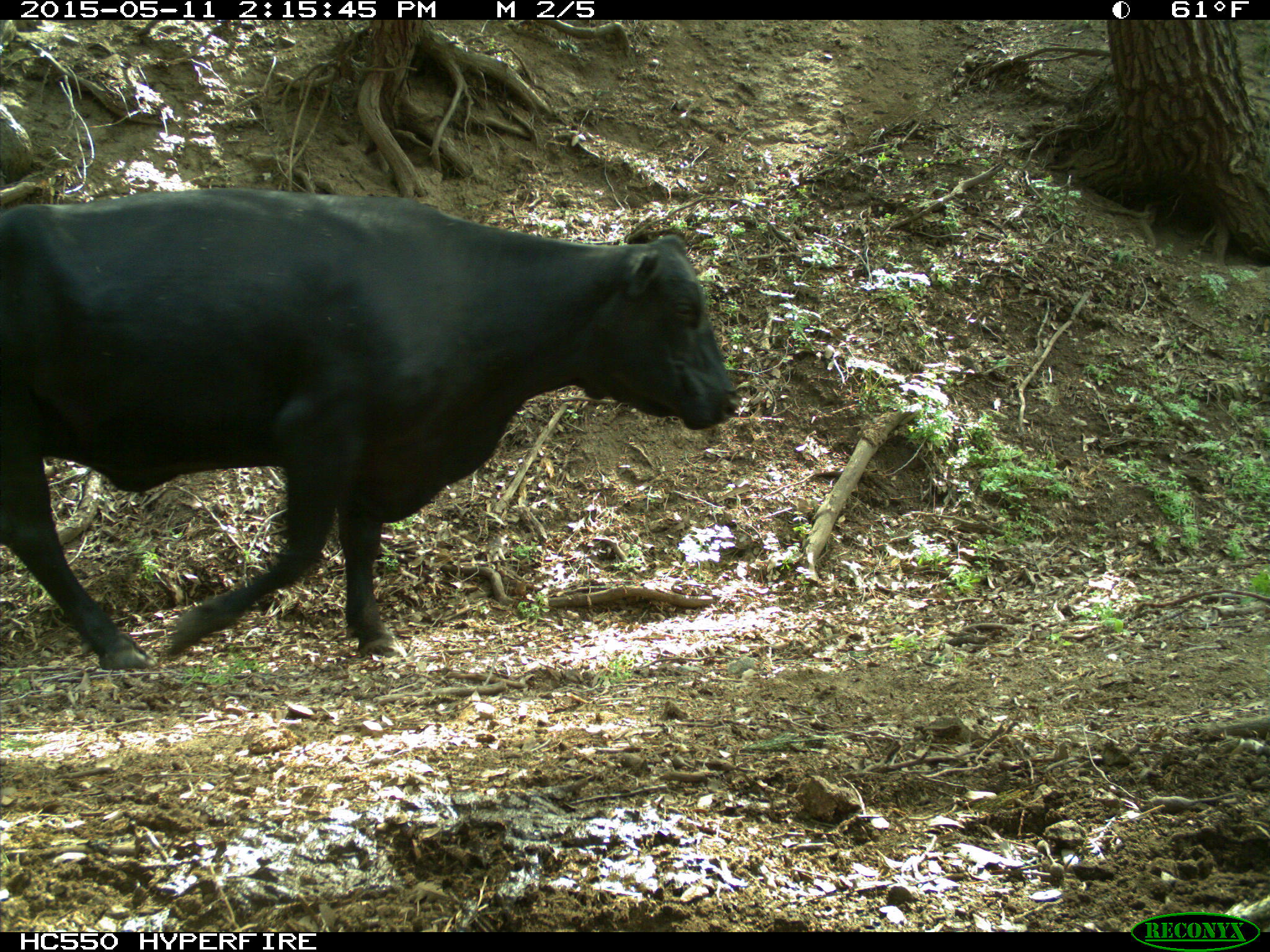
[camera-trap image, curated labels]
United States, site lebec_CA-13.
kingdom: Animalia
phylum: Chordata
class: Mammalia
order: Artiodactyla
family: Bovidae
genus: Bos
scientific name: Bos taurus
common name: domestic cow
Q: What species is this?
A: Bos taurus (domestic cow).